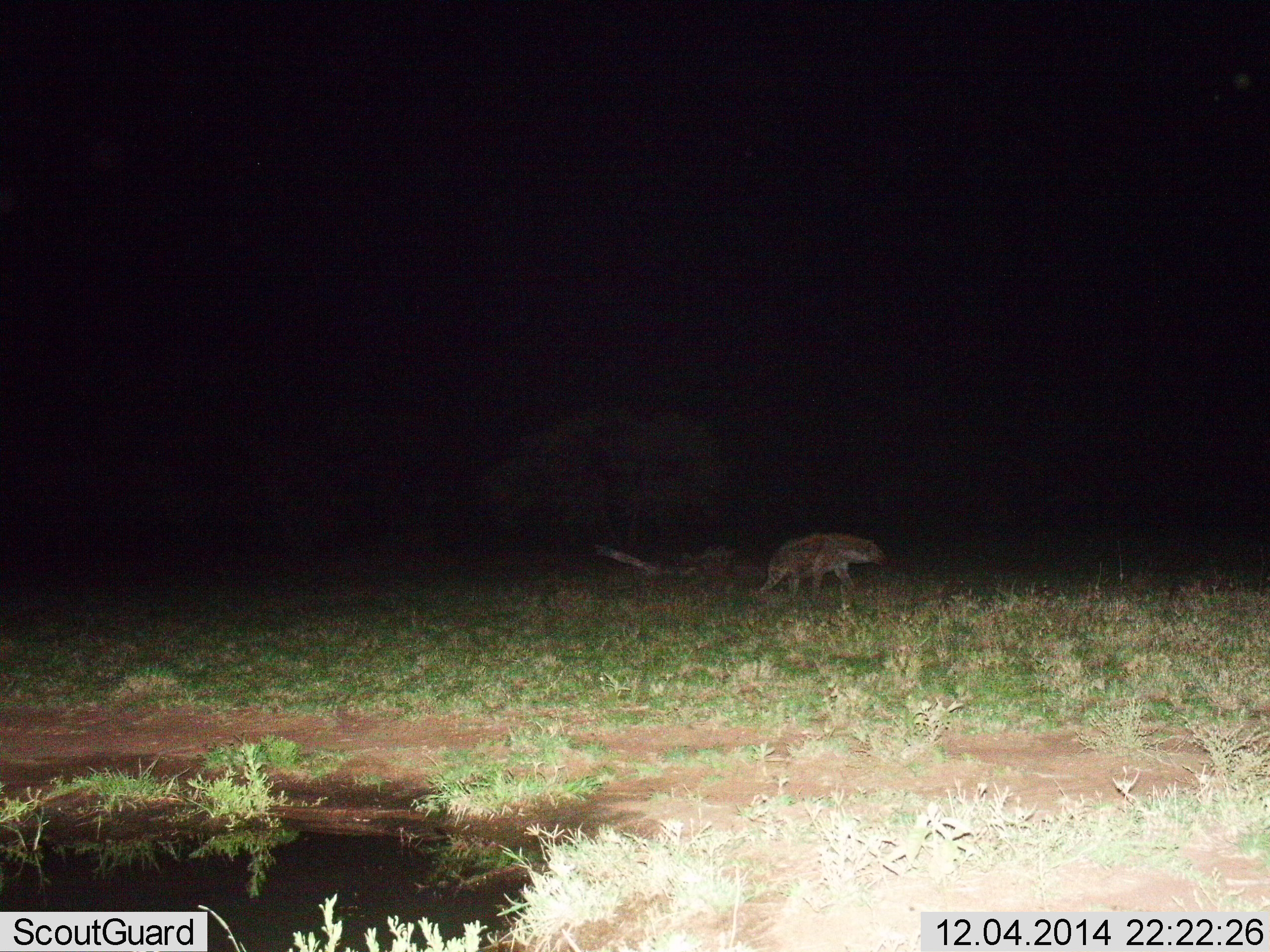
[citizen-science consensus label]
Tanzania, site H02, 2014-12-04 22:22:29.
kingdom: Animalia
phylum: Chordata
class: Mammalia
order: Carnivora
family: Hyaenidae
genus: Crocuta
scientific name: Crocuta crocuta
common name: spotted hyena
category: hyenaspotted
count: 1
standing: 0%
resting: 0%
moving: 100%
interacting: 0%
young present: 0%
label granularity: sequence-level